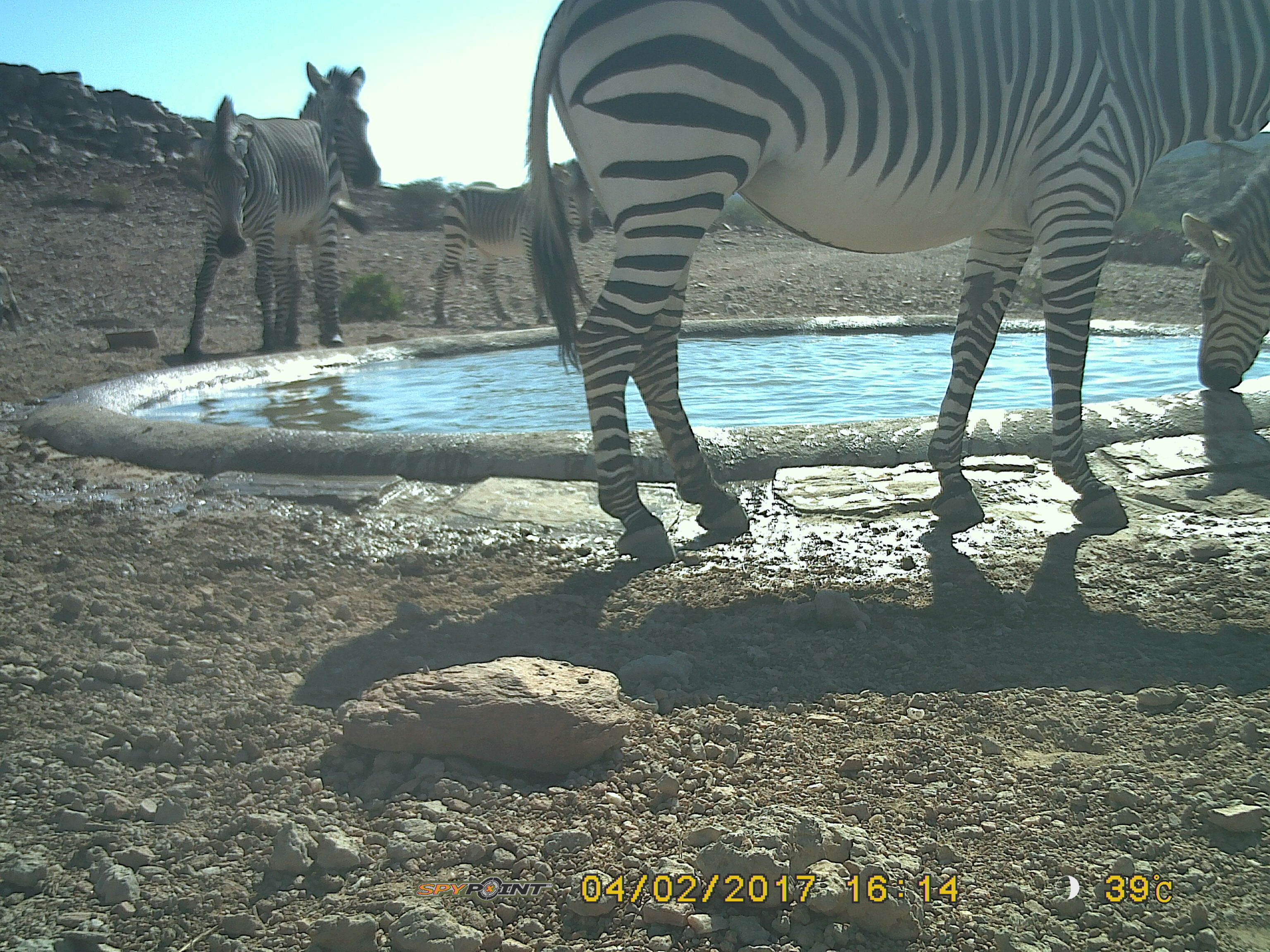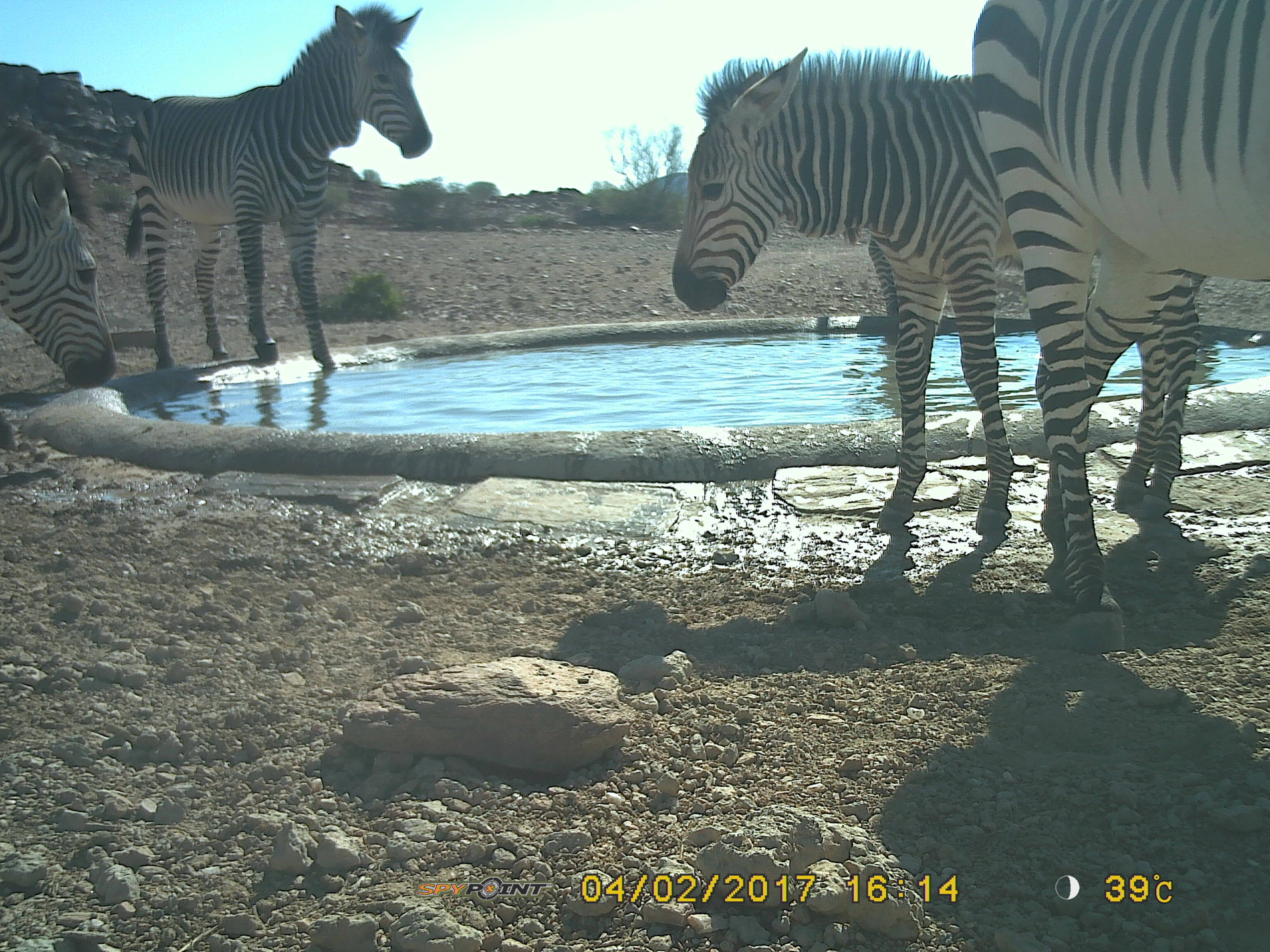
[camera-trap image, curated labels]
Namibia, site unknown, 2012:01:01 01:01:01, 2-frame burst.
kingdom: Animalia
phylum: Chordata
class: Mammalia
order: Perissodactyla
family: Equidae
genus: Equus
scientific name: Equus zebra hartmannae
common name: hartmann's mountain zebra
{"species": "Equus zebra hartmannae (hartmann's mountain zebra)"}